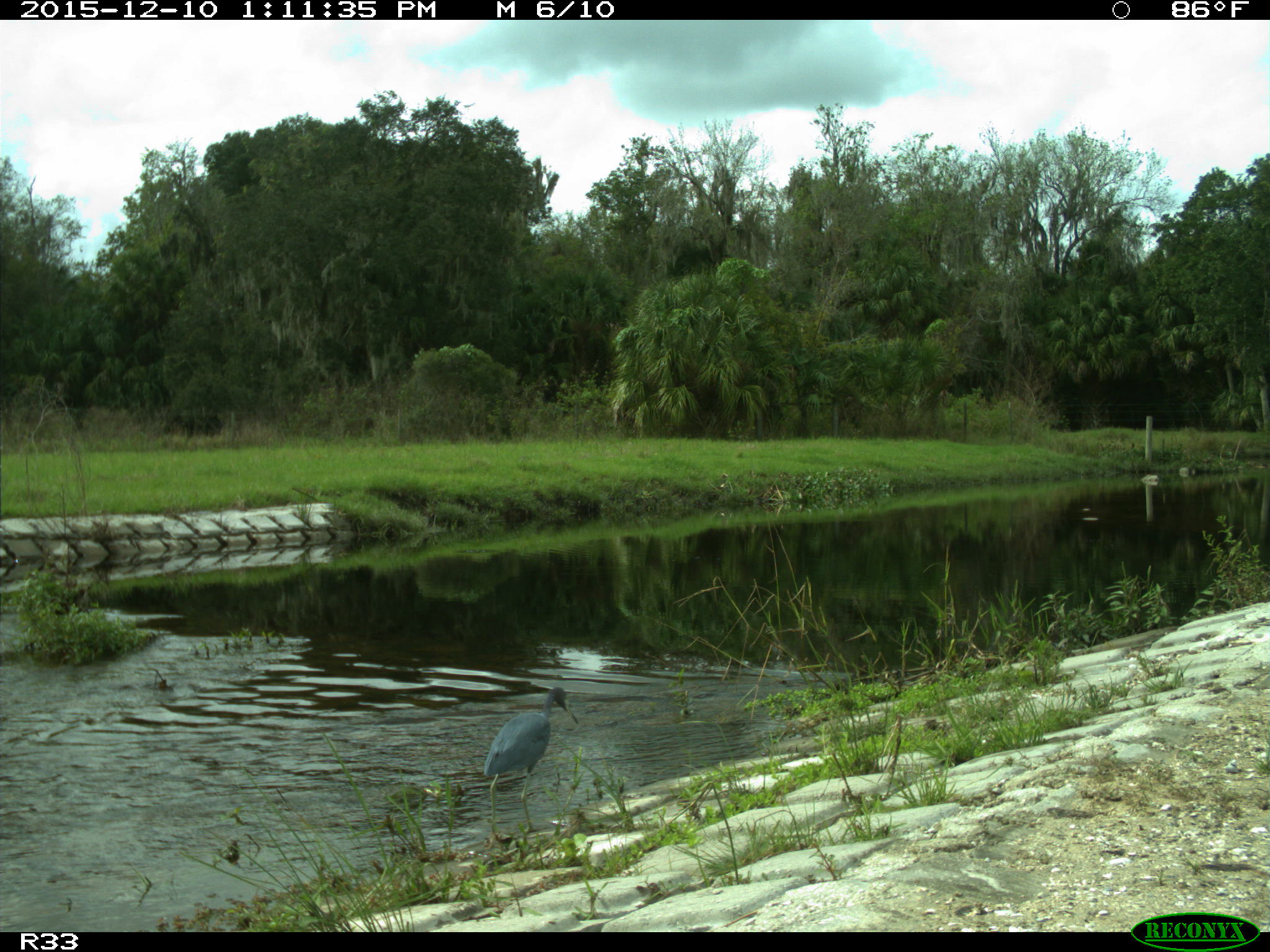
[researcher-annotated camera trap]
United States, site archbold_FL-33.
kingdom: Animalia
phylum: Chordata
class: Aves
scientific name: Aves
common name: birds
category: unidentified bird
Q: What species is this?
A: Unidentified bird (birds) (Aves).